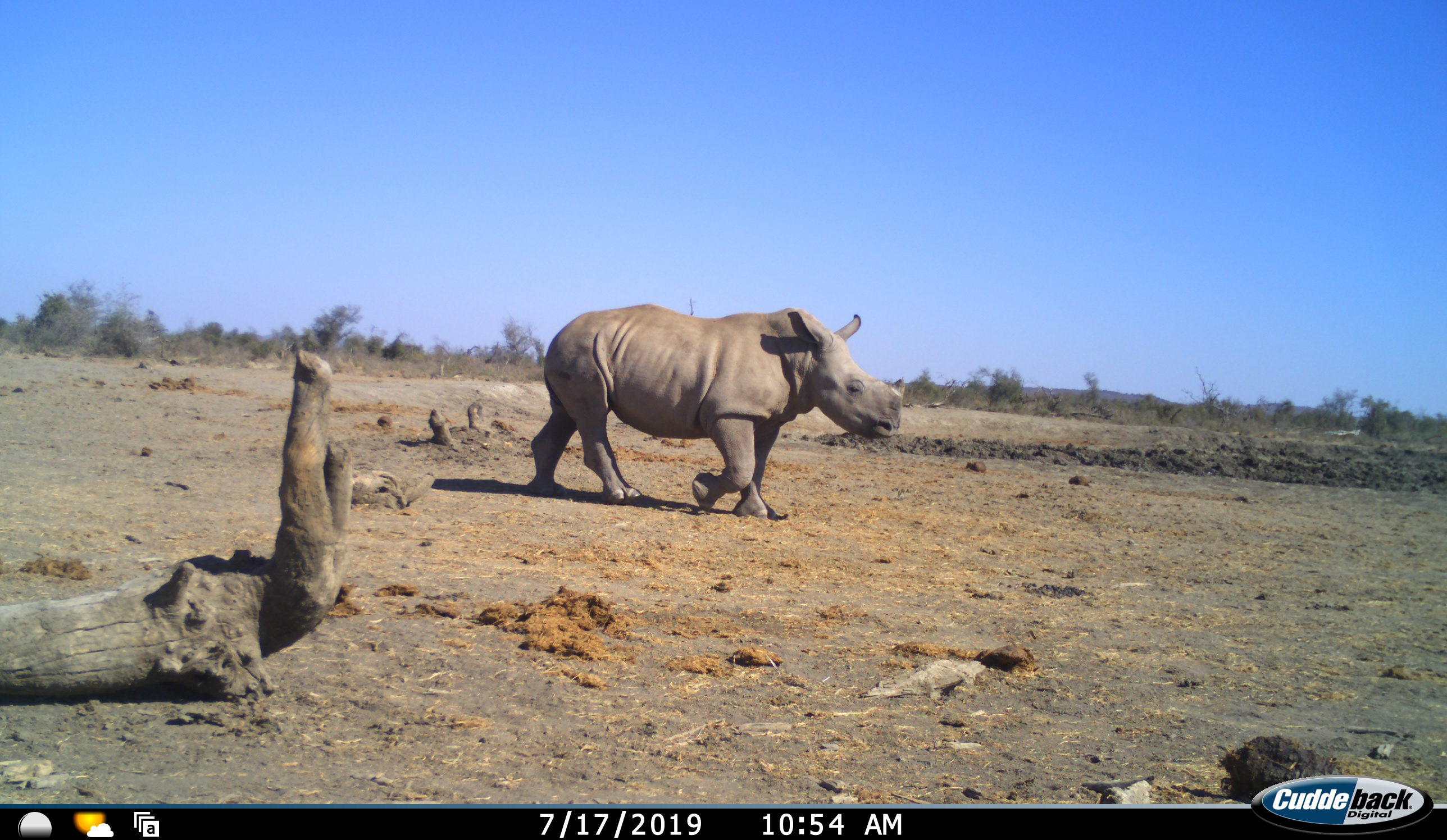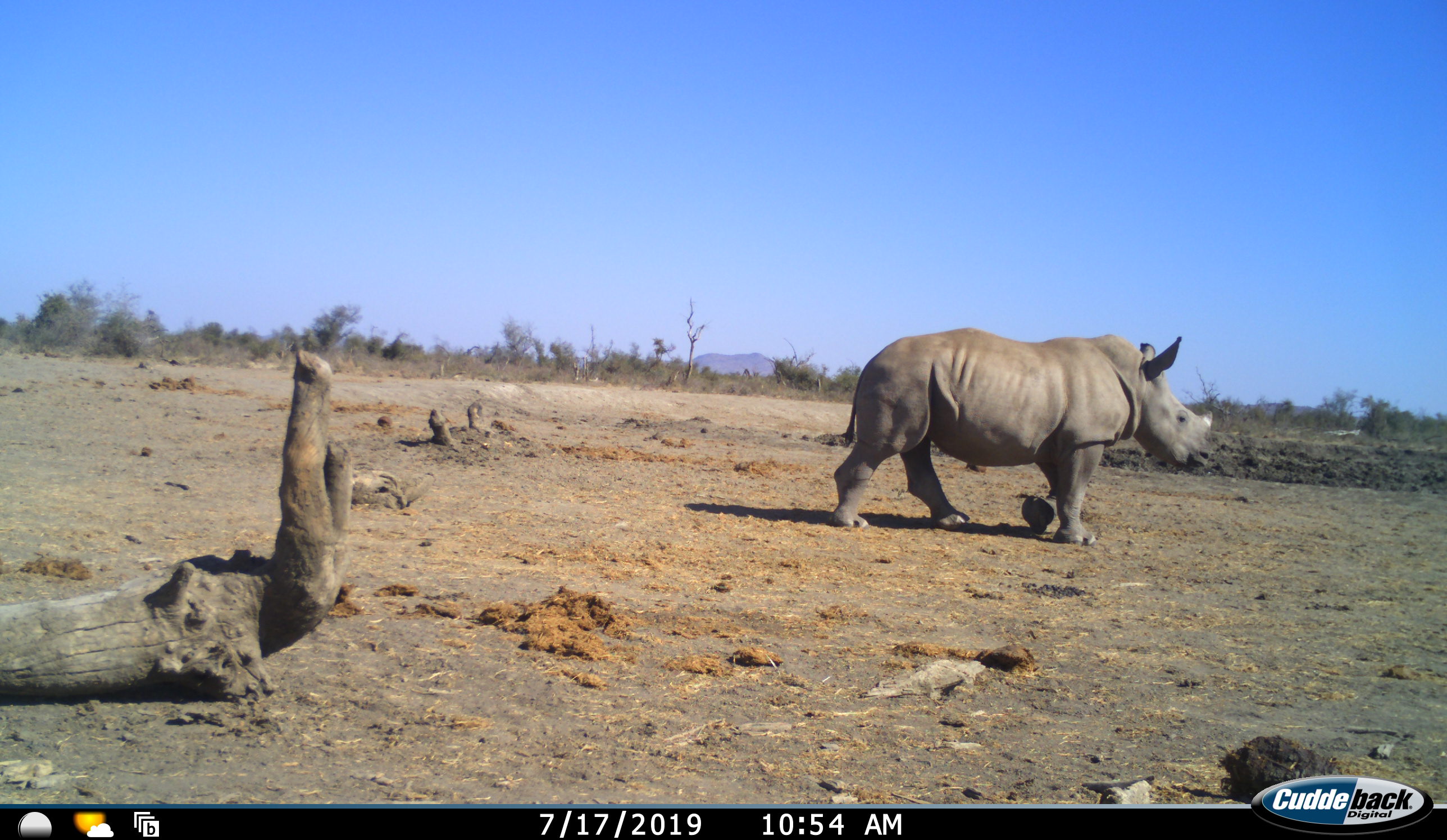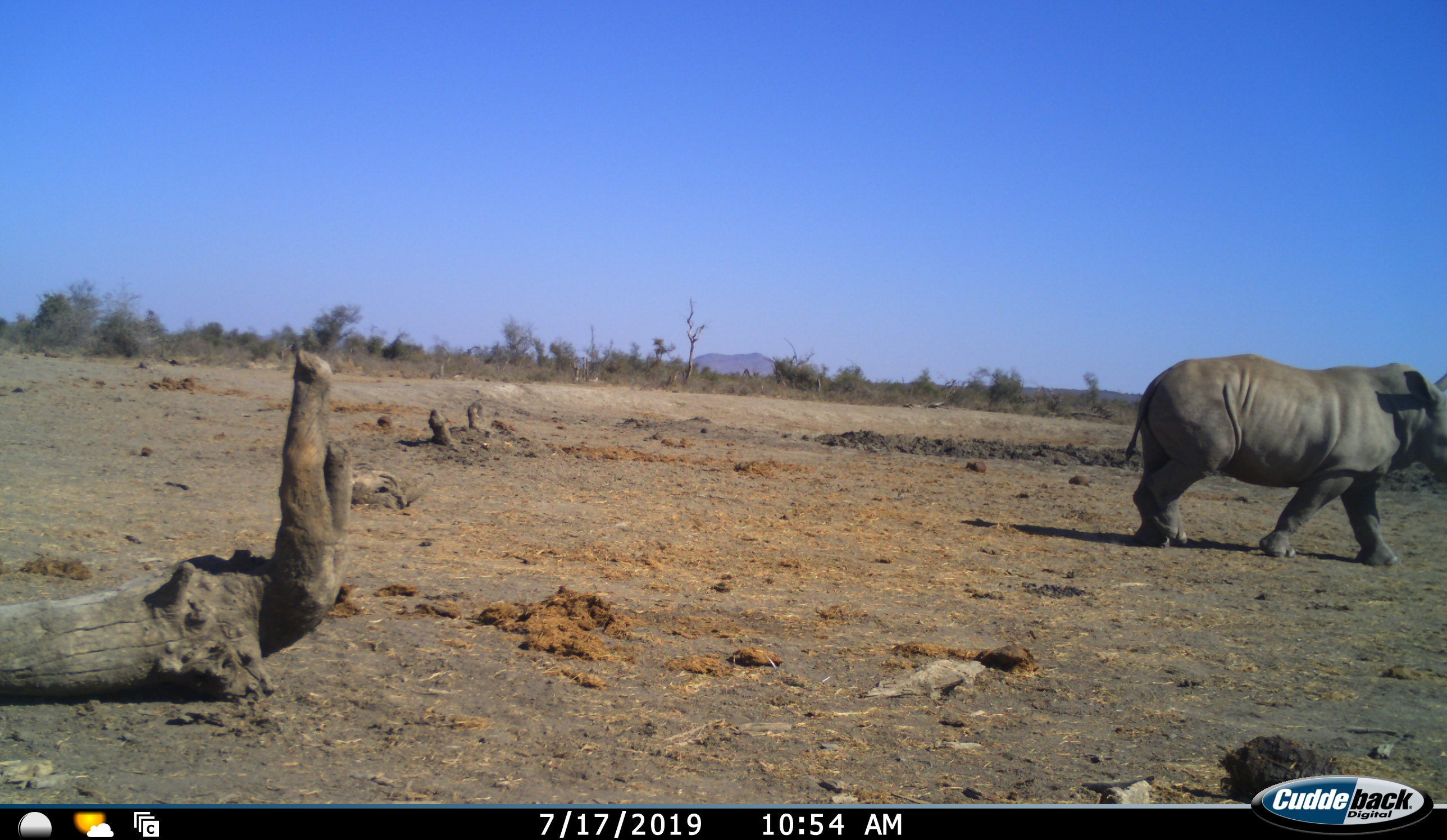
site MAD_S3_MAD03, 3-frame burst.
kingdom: Animalia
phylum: Chordata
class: Mammalia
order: Perissodactyla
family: Rhinocerotidae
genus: Ceratotherium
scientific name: Ceratotherium simum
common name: white rhinoceros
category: rhinoceroswhite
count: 1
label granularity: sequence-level